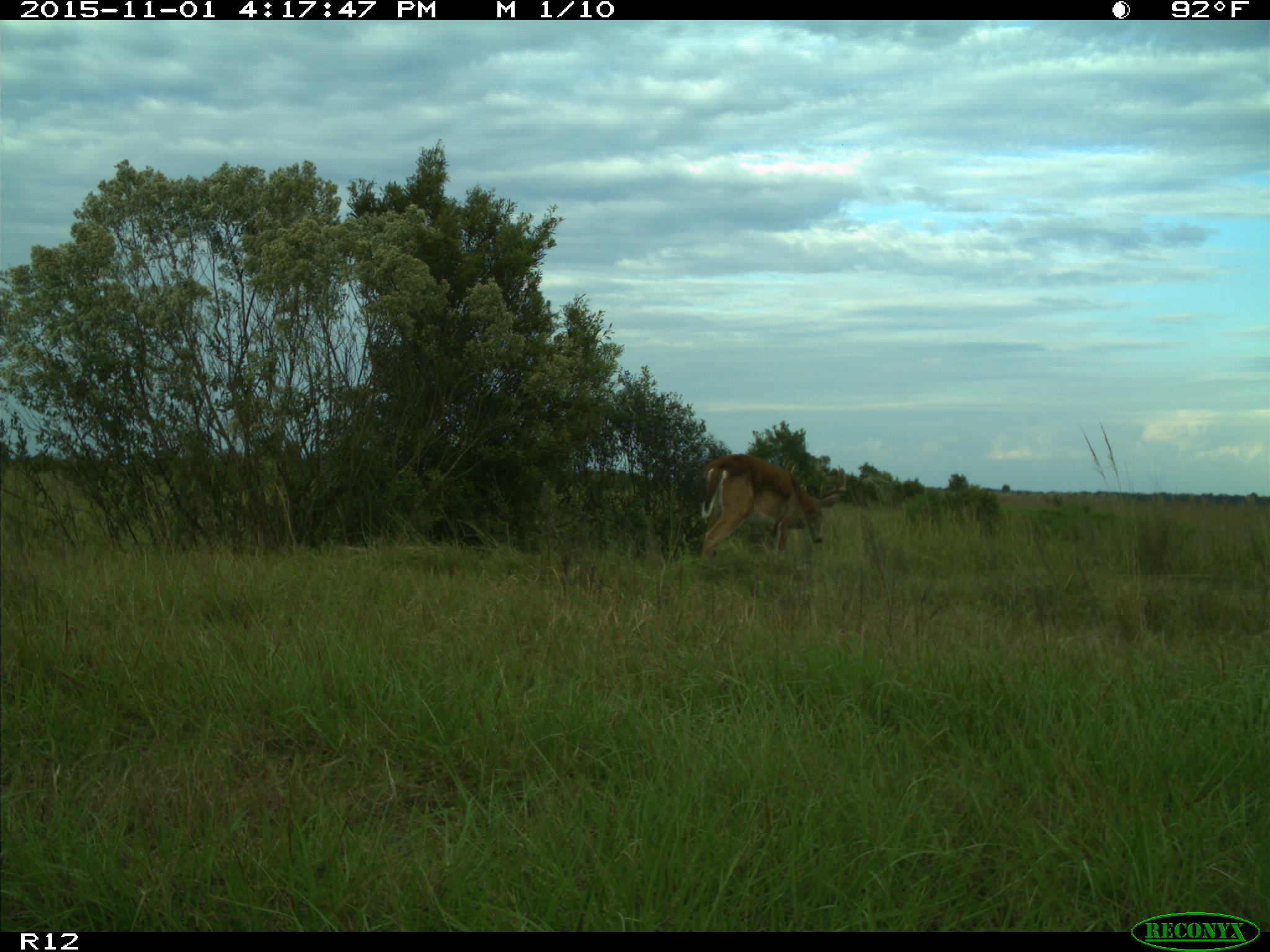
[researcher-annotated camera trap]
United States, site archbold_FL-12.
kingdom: Animalia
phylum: Chordata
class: Mammalia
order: Artiodactyla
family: Cervidae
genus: Odocoileus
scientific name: Odocoileus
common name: deer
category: unidentified deer